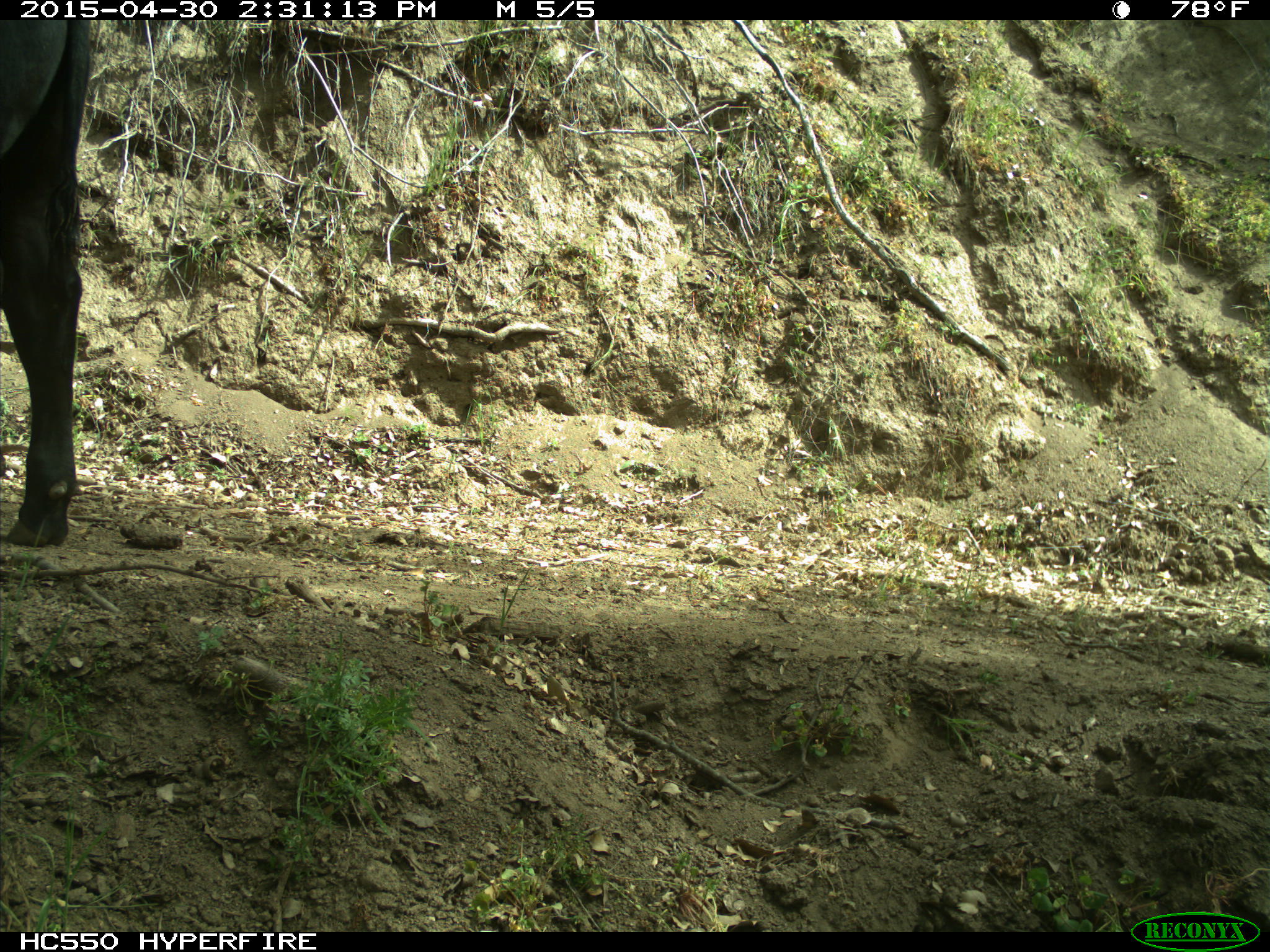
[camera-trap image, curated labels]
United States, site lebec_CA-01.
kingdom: Animalia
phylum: Chordata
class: Mammalia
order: Artiodactyla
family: Bovidae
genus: Bos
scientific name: Bos taurus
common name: domestic cow